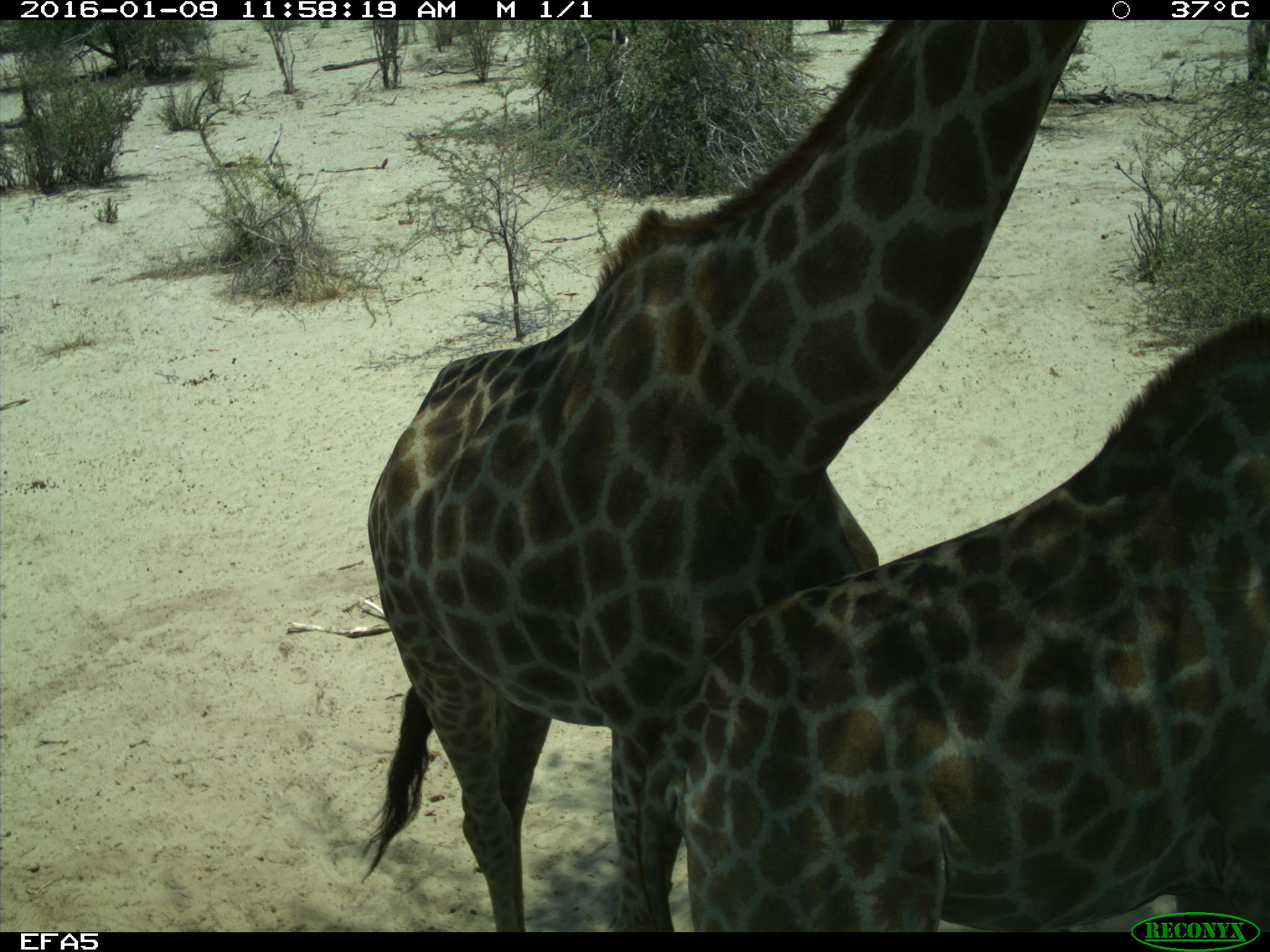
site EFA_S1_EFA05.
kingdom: Animalia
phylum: Chordata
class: Mammalia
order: Artiodactyla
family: Giraffidae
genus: Giraffa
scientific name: Giraffa camelopardalis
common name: giraffe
Giraffe (Giraffa camelopardalis), count 2. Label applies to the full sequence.